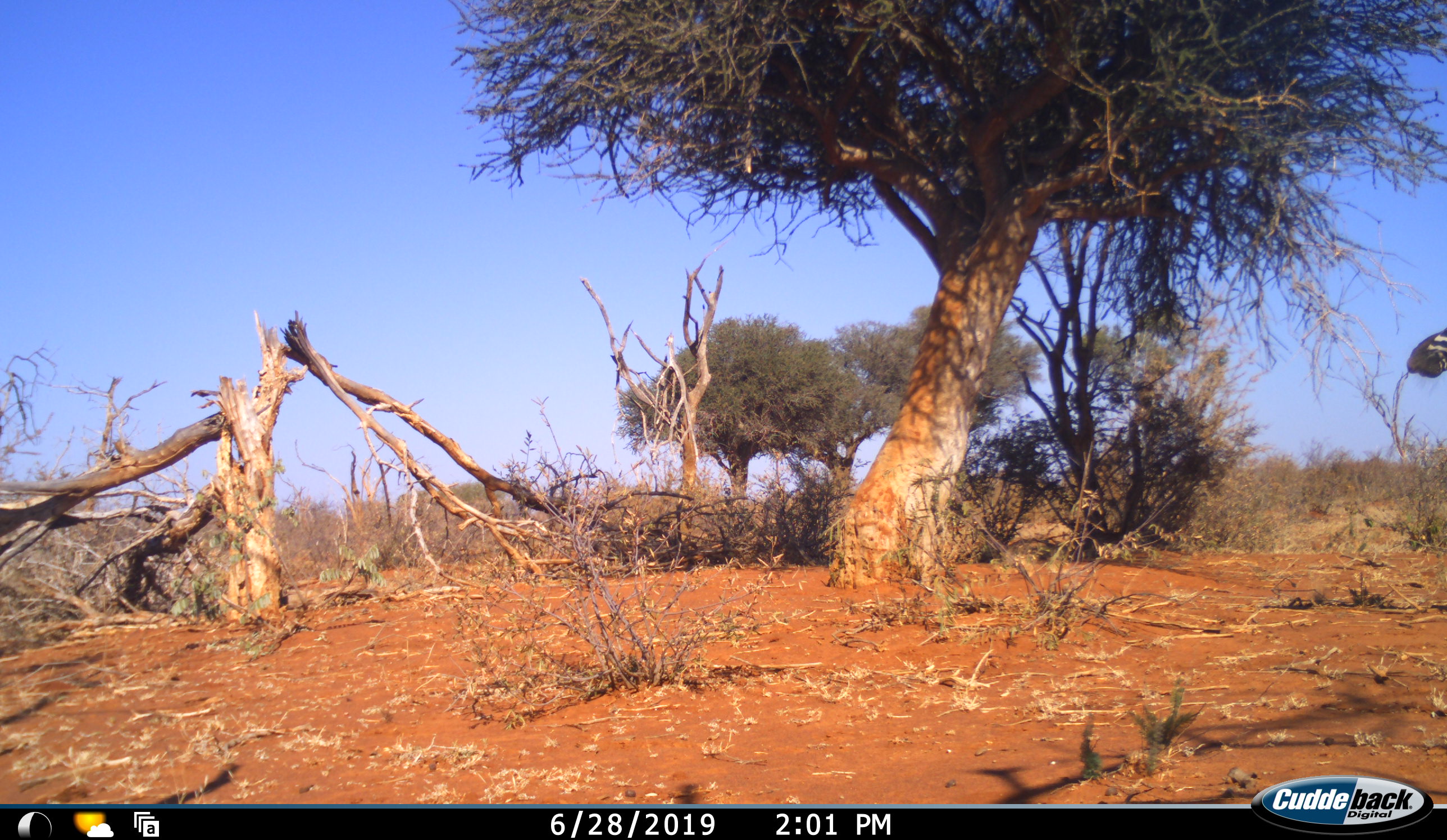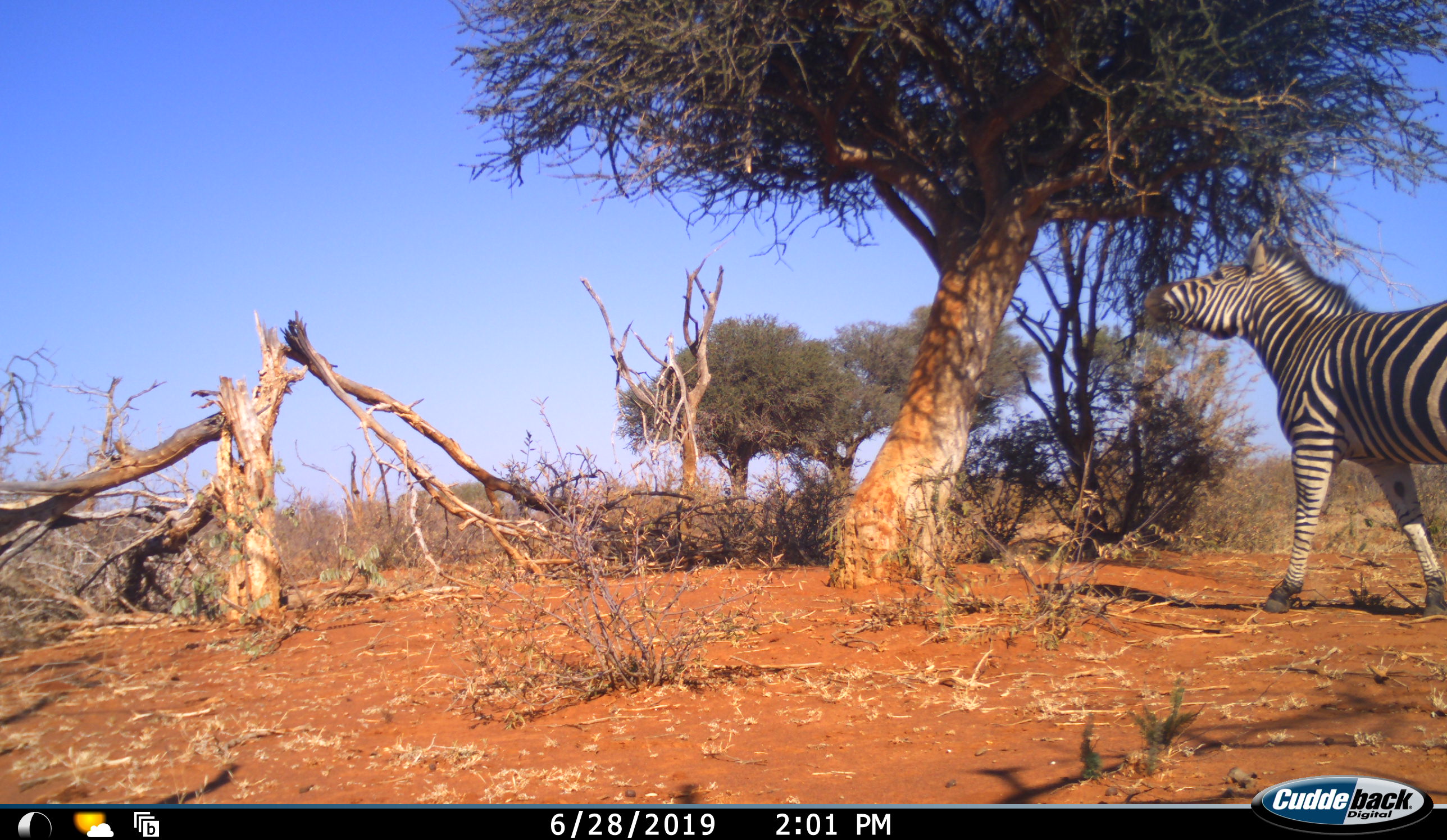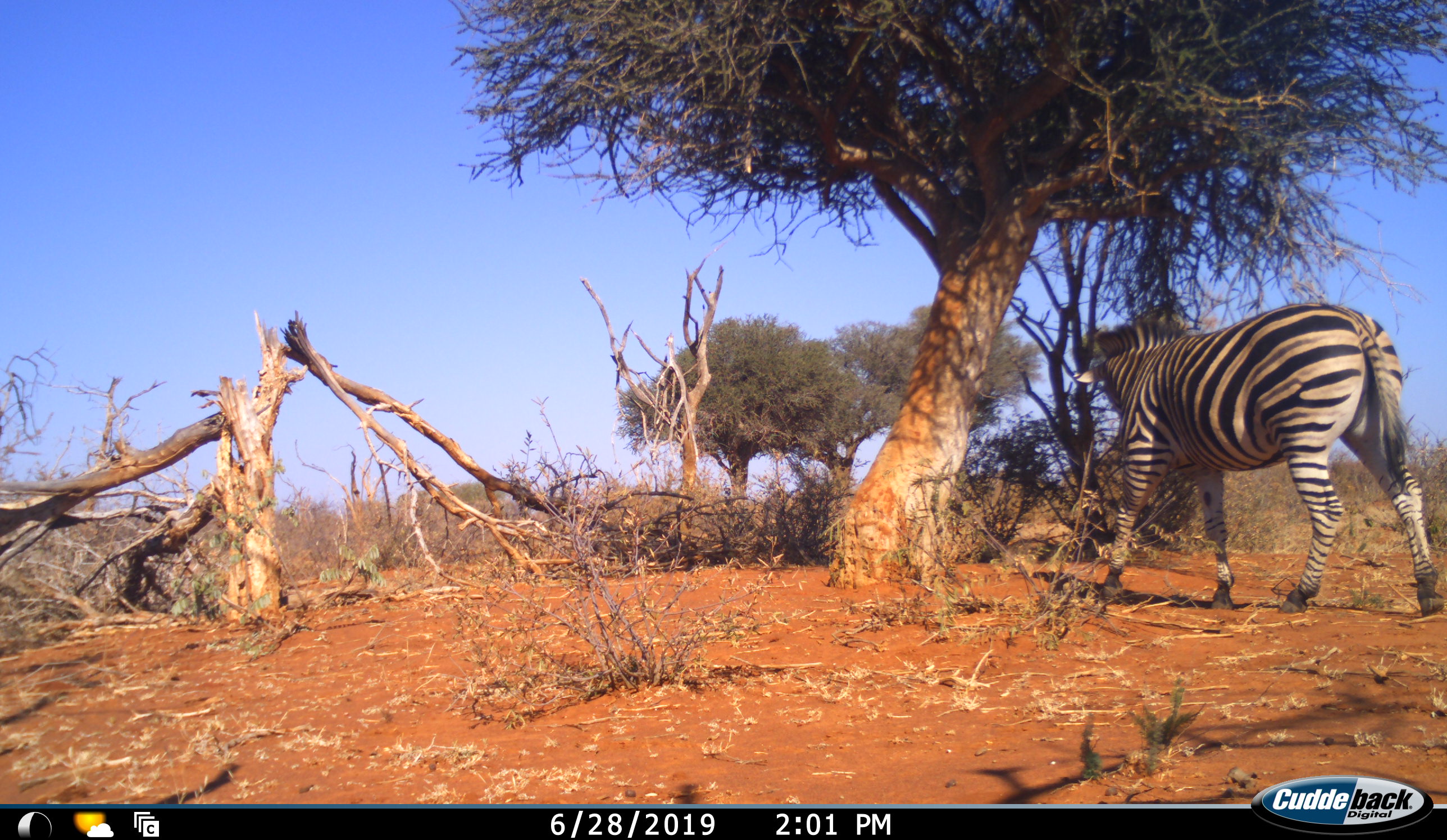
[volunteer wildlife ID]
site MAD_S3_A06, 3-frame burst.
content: unidentified animal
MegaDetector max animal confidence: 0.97